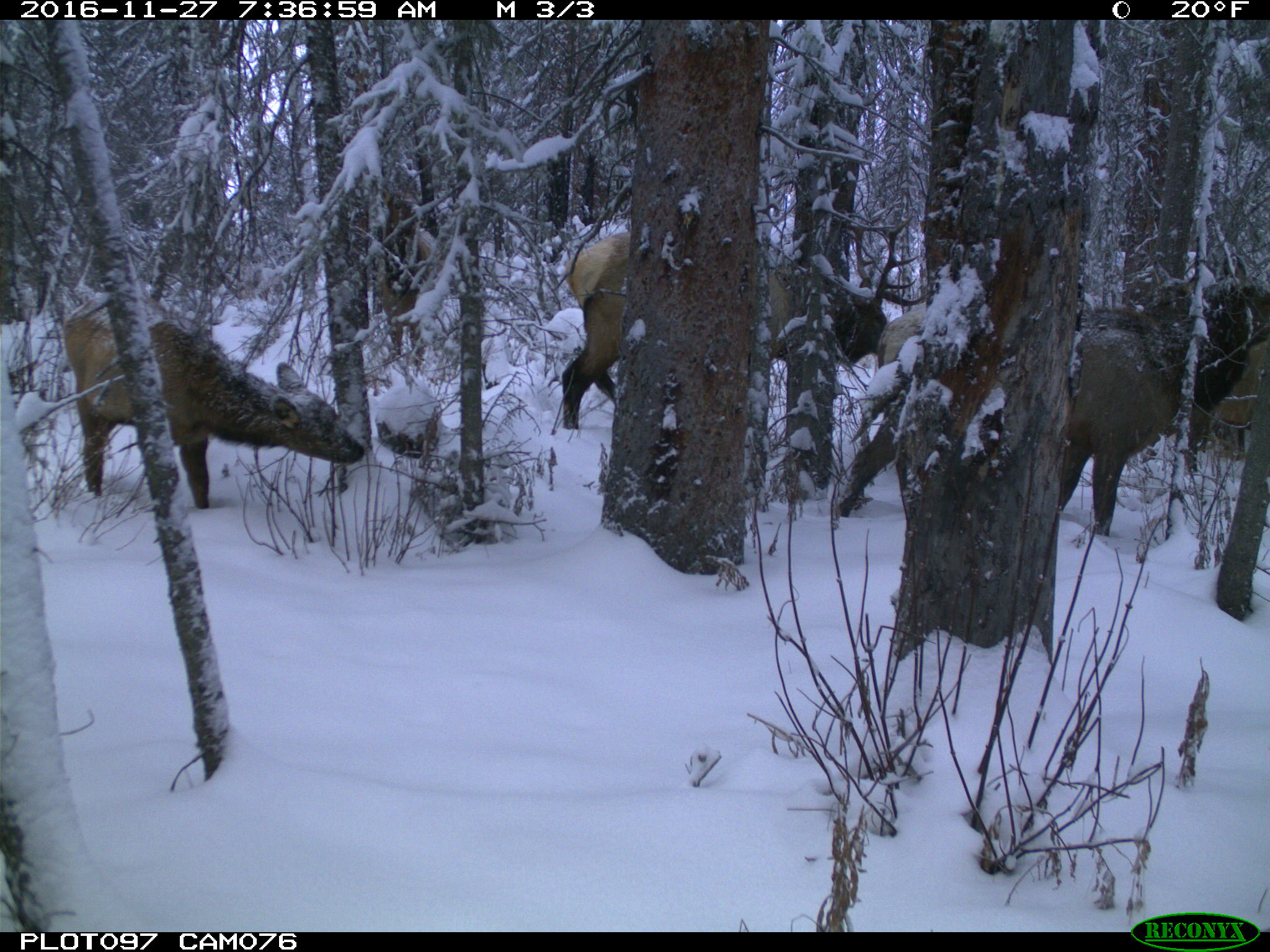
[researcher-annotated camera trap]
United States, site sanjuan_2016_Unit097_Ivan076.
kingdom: Animalia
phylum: Chordata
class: Mammalia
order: Artiodactyla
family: Cervidae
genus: Cervus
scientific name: Cervus elaphus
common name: red deer